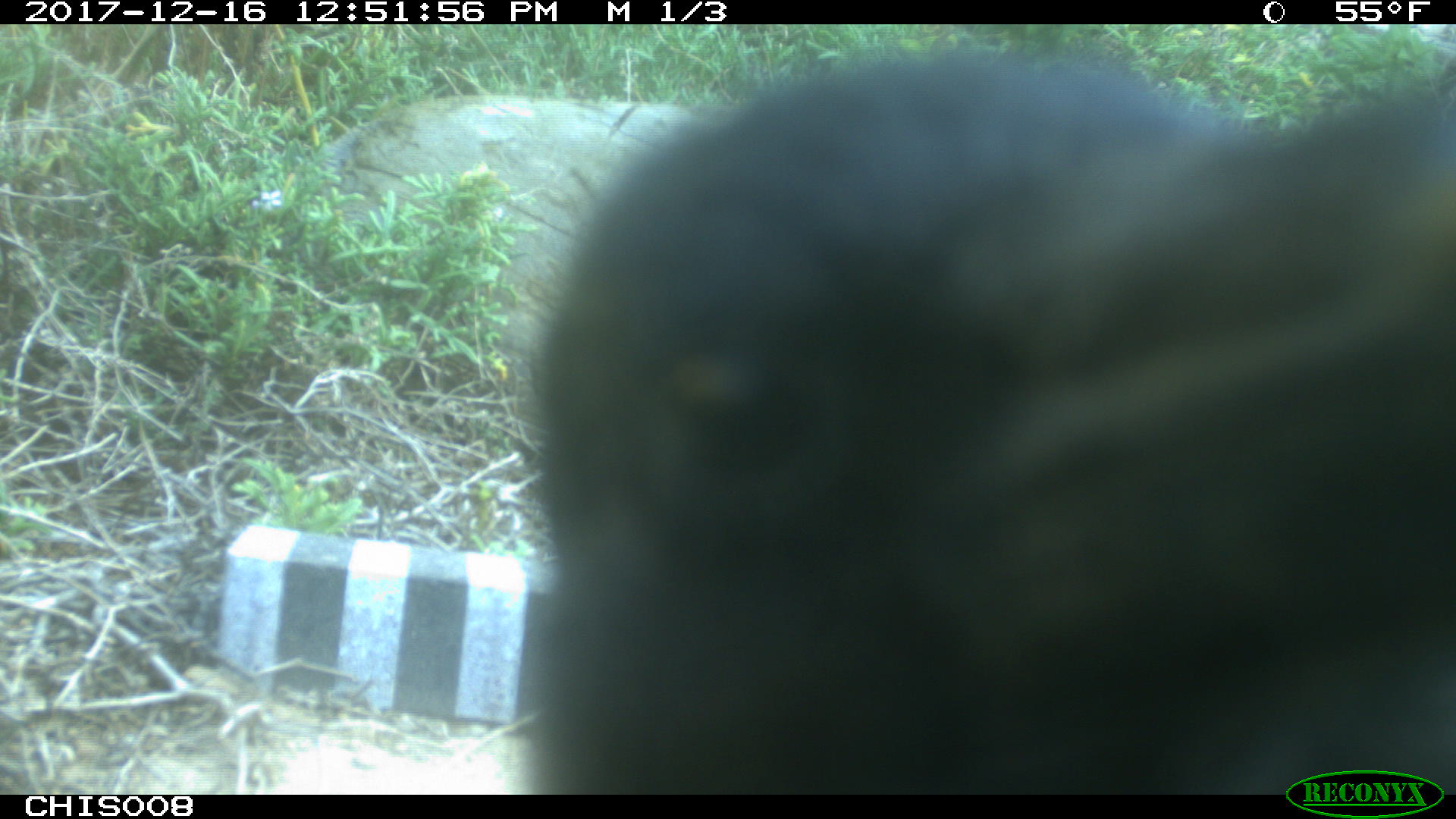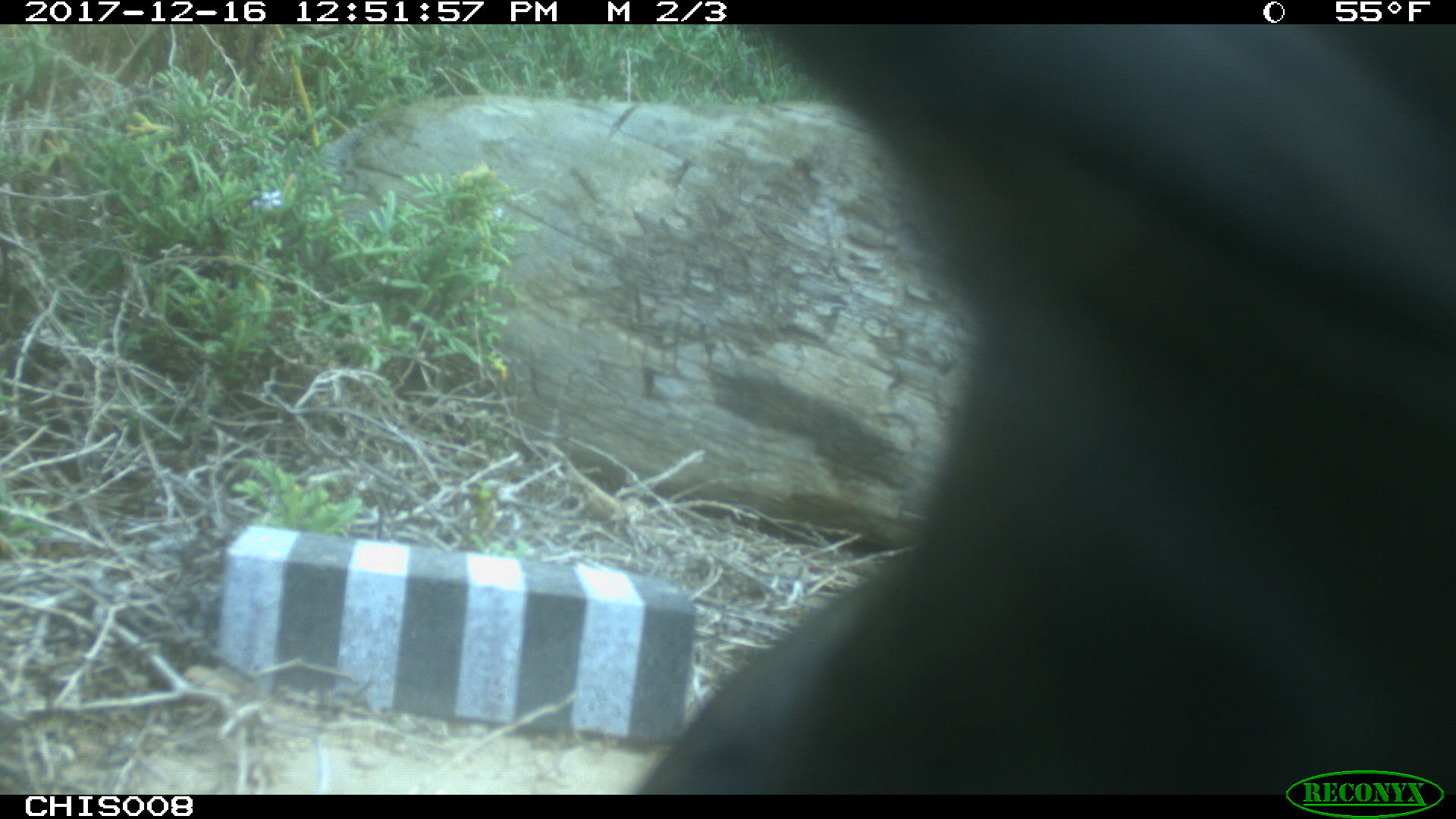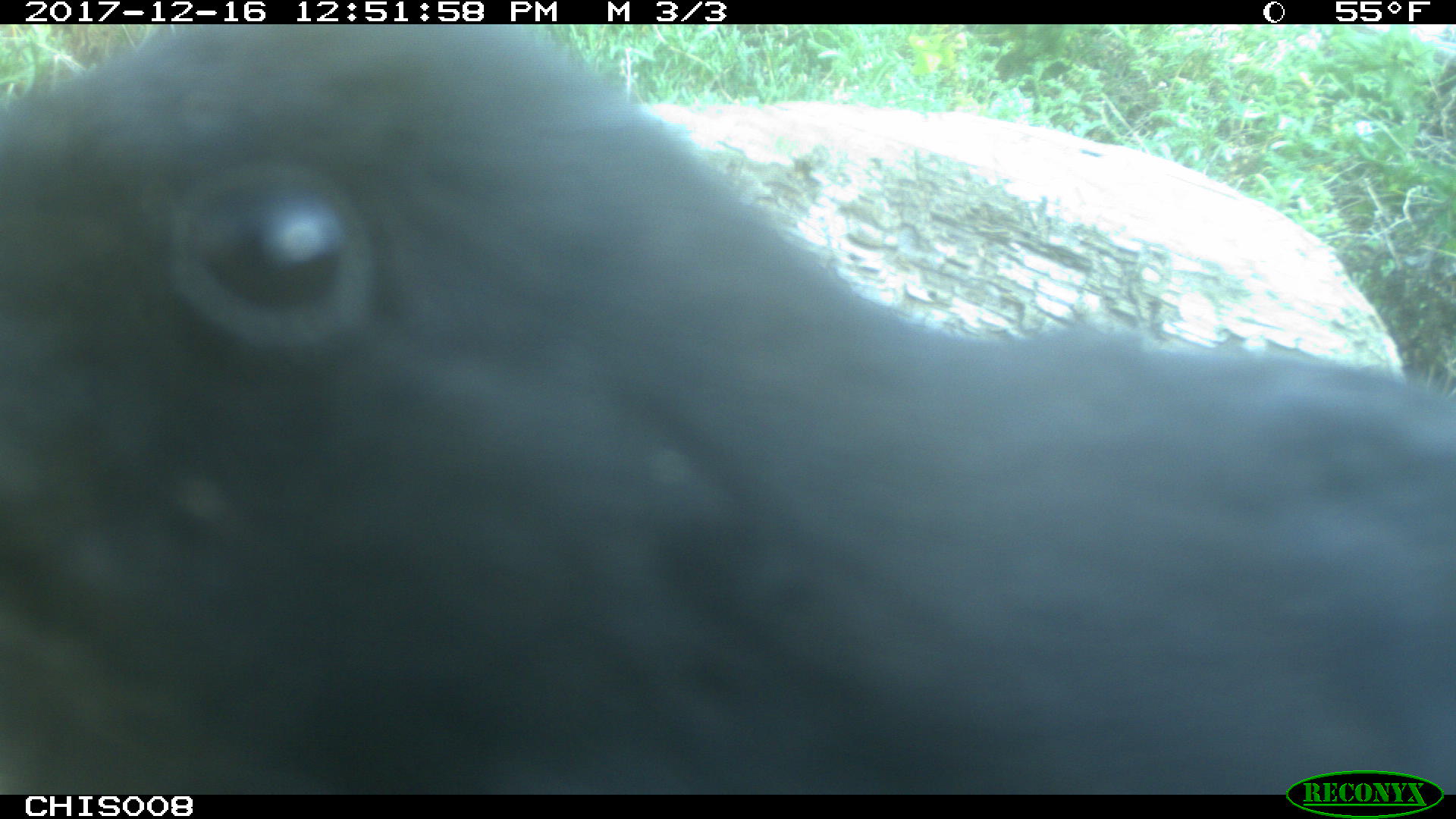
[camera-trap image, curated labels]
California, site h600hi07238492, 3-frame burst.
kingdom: Animalia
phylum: Chordata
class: Aves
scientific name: Aves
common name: bird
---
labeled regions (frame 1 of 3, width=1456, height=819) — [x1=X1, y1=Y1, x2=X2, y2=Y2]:
bird: [x1=515, y1=39, x2=1452, y2=792]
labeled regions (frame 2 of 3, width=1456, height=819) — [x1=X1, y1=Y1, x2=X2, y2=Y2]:
bird: [x1=636, y1=24, x2=1455, y2=795]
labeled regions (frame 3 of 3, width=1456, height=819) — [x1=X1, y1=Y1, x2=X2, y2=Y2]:
bird: [x1=0, y1=24, x2=1455, y2=794]